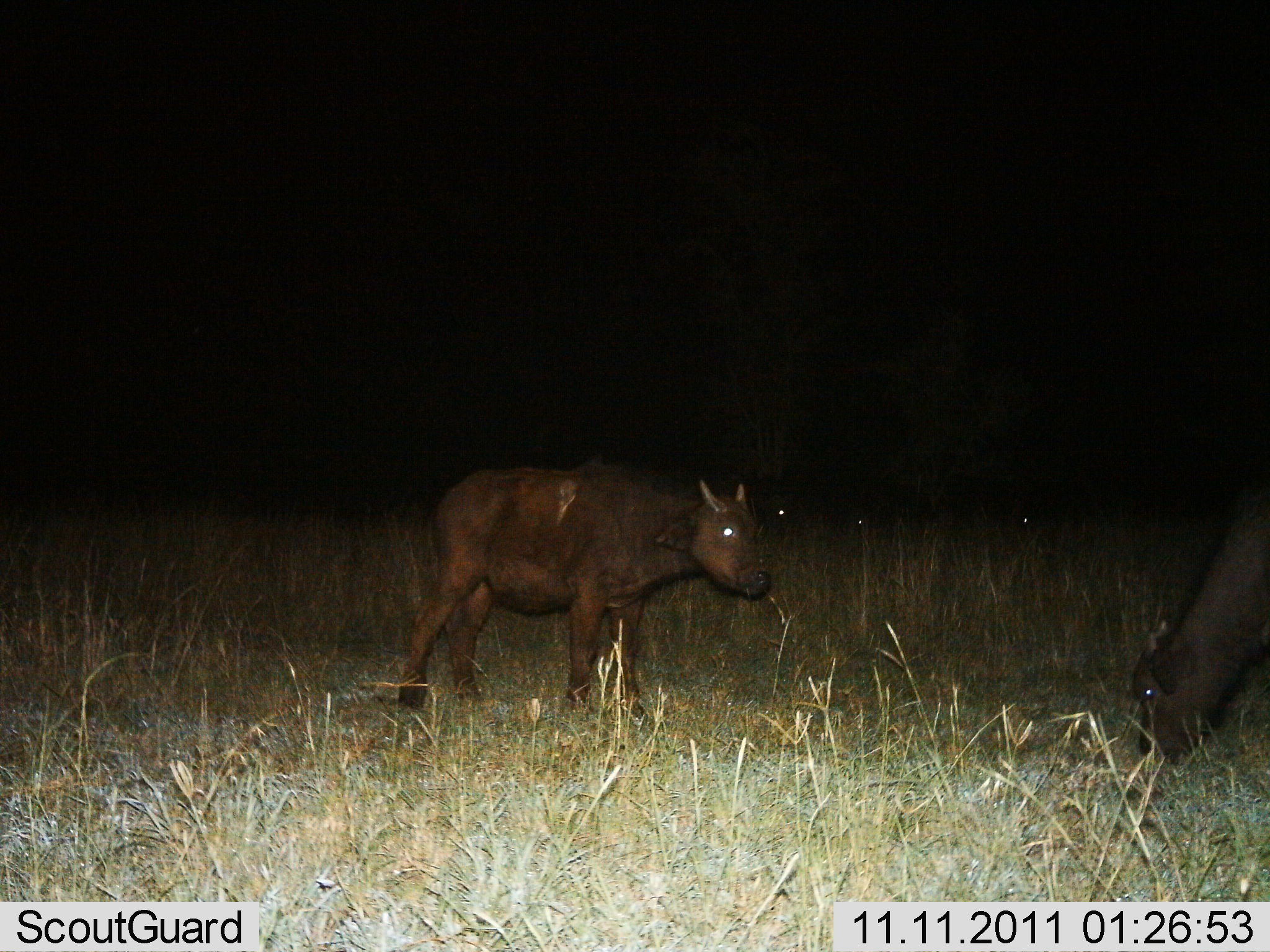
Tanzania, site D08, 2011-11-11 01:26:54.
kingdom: Animalia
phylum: Chordata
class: Mammalia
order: Artiodactyla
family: Bovidae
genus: Syncerus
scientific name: Syncerus caffer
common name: cape buffalo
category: buffalo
Buffalo (cape buffalo) (Syncerus caffer), count 2. Behavior (volunteer vote fractions): standing 92%, resting 0%, moving 0%, interacting 4%. Young present (vote fraction): 96%. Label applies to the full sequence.